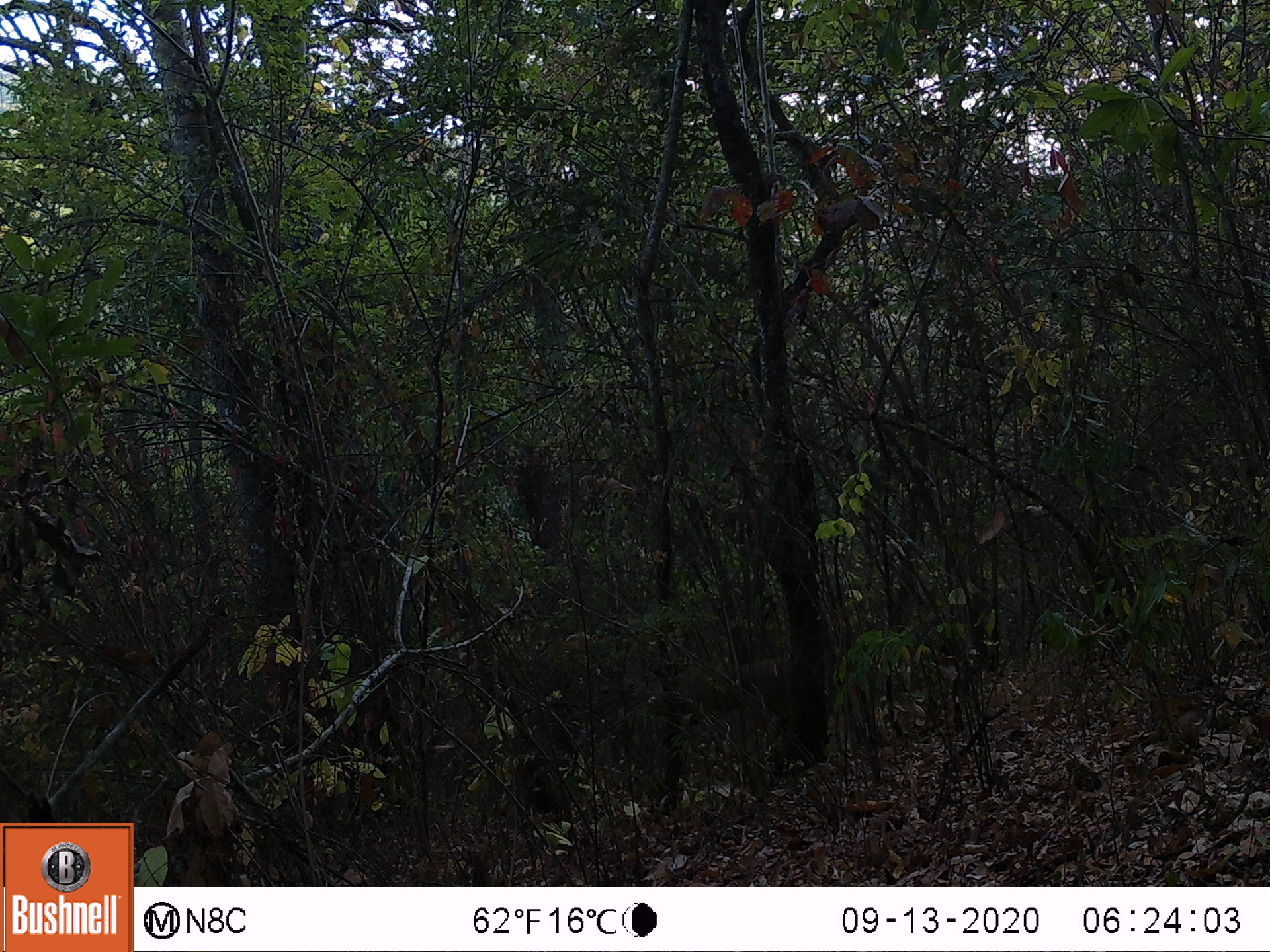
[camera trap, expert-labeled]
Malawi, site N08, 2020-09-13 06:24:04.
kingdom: Animalia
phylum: Chordata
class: Mammalia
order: Artiodactyla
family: Bovidae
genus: Sylvicapra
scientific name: Sylvicapra grimmia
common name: common duiker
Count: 1.